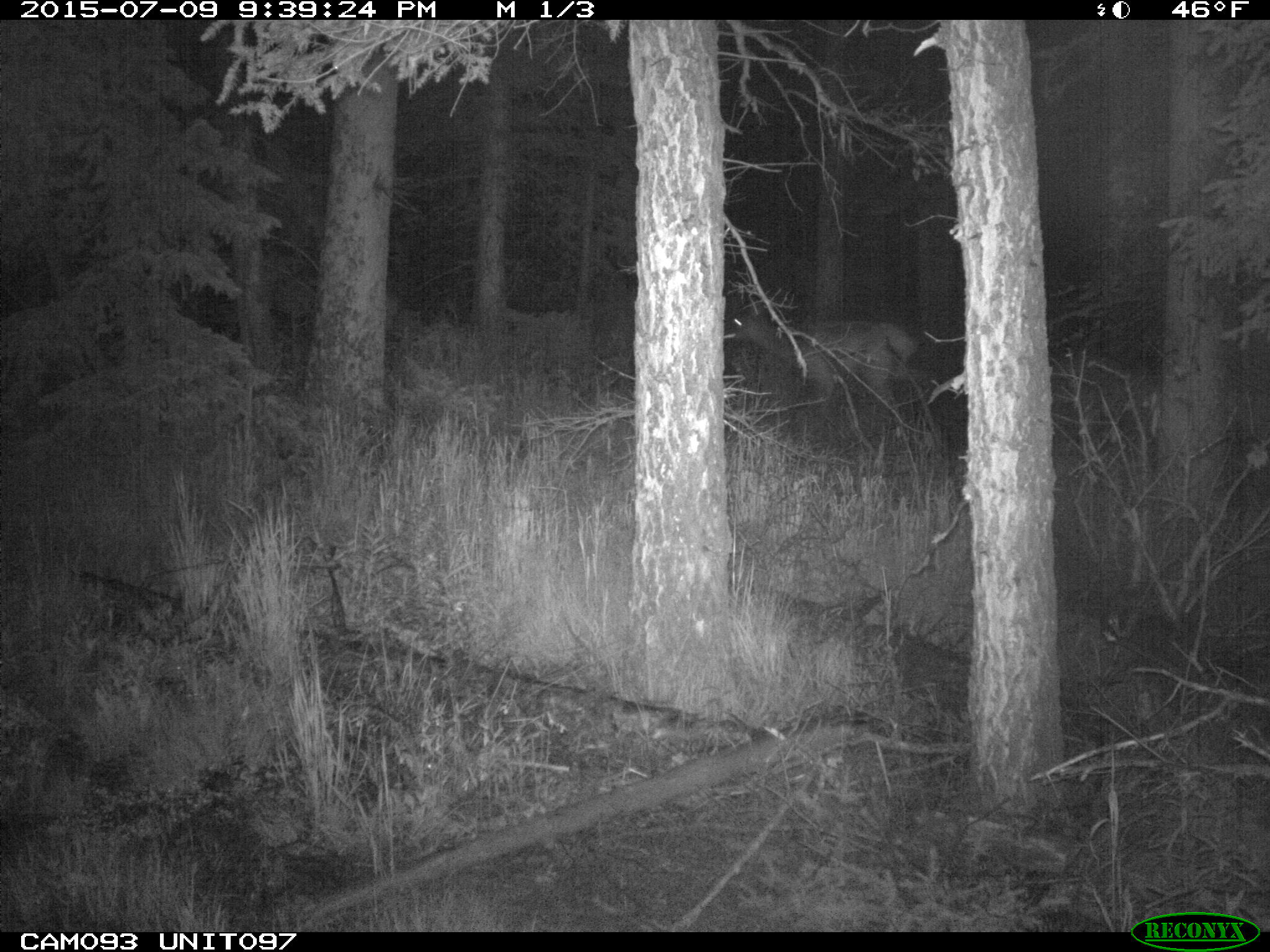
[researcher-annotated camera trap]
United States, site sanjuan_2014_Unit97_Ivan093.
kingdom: Animalia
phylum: Chordata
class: Mammalia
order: Artiodactyla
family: Cervidae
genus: Cervus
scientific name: Cervus elaphus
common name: red deer